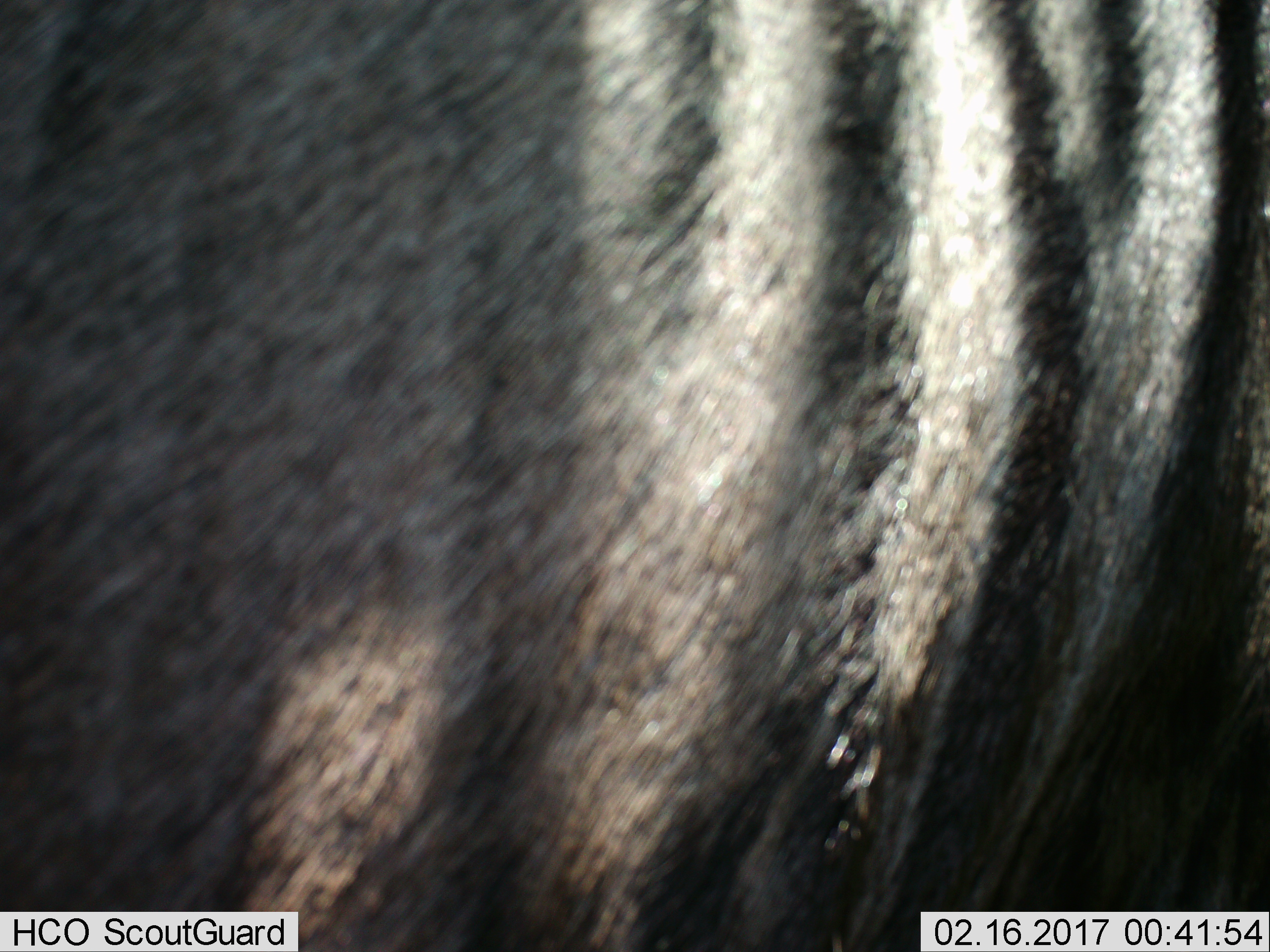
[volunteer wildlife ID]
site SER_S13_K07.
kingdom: Animalia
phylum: Chordata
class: Mammalia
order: Artiodactyla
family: Bovidae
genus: Connochaetes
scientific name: Connochaetes taurinus taurinus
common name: blue wildebeest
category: wildebeestblue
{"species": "wildebeestblue (blue wildebeest) (Connochaetes taurinus taurinus)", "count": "1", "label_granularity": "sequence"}